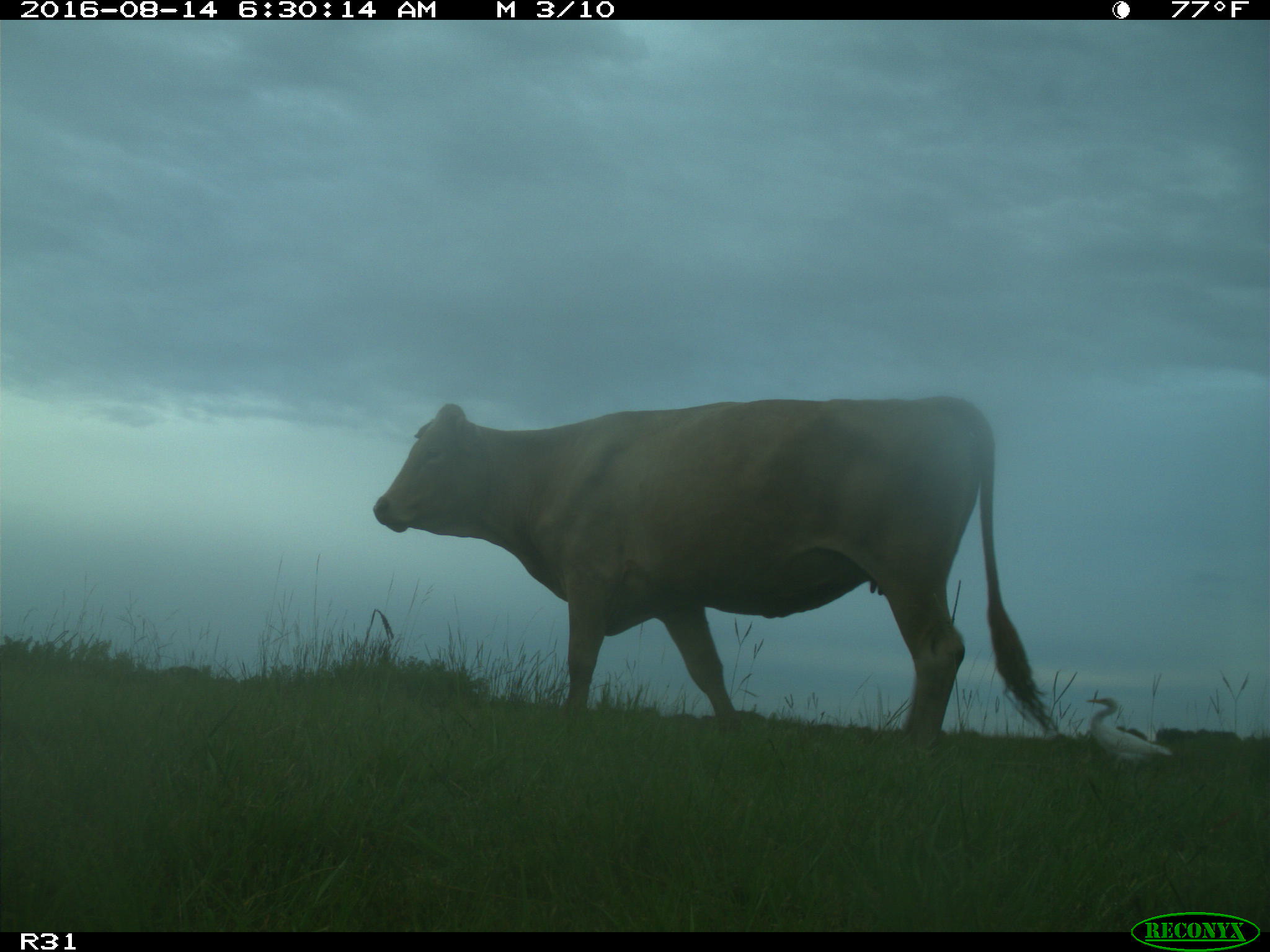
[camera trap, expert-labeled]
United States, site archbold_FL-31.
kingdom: Animalia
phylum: Chordata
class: Mammalia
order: Artiodactyla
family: Bovidae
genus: Bos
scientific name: Bos taurus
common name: domestic cow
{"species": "Bos taurus (domestic cow)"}